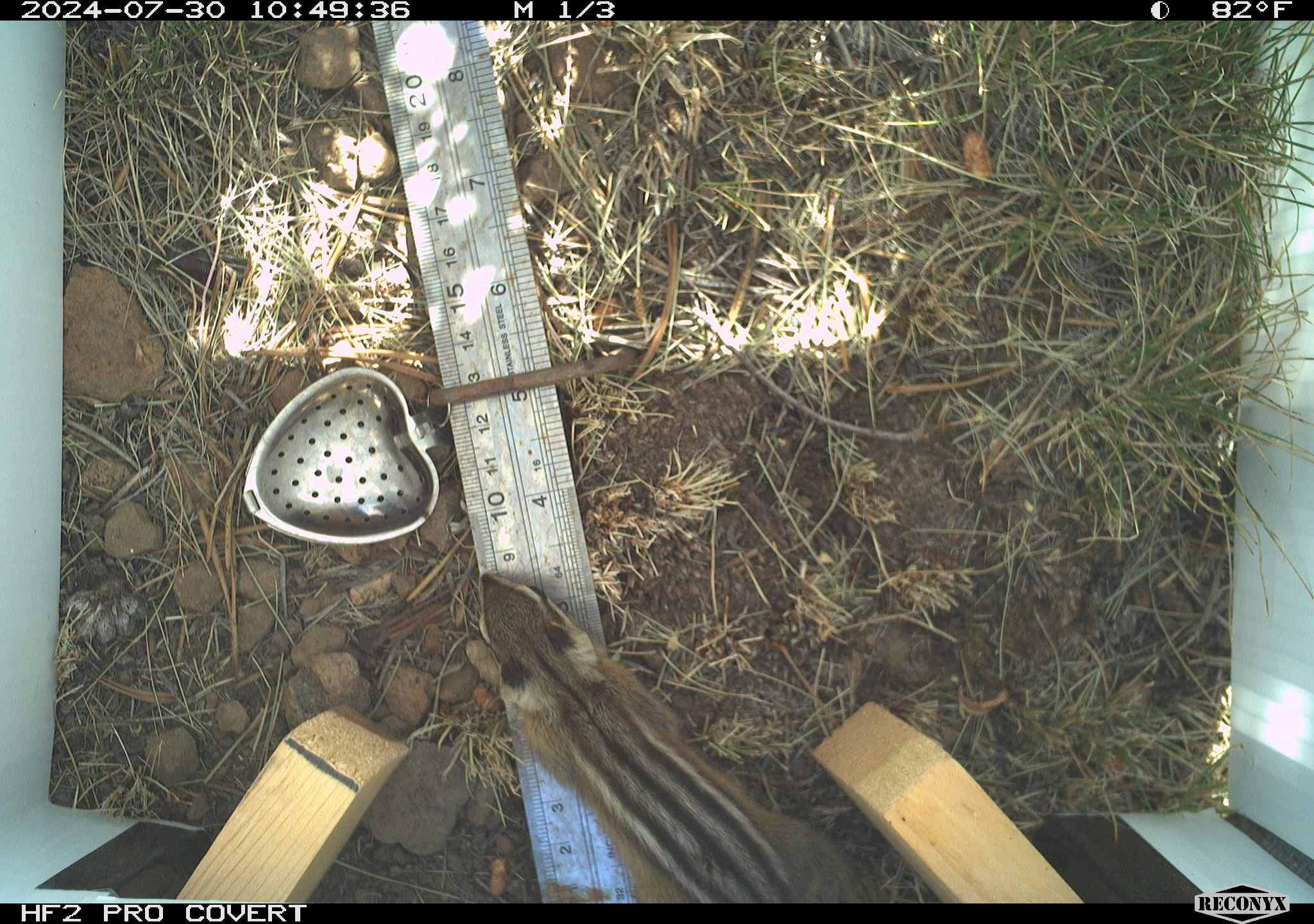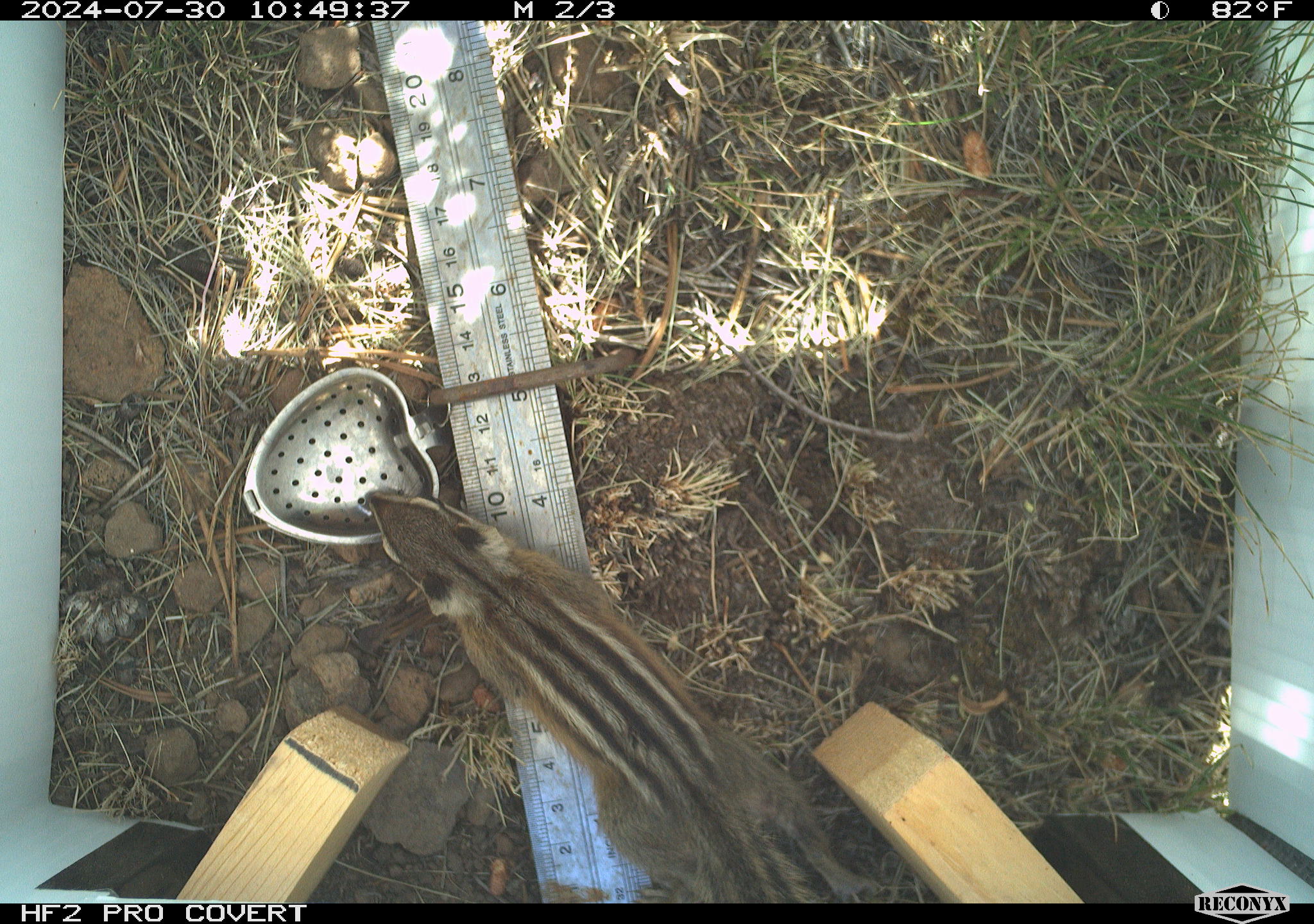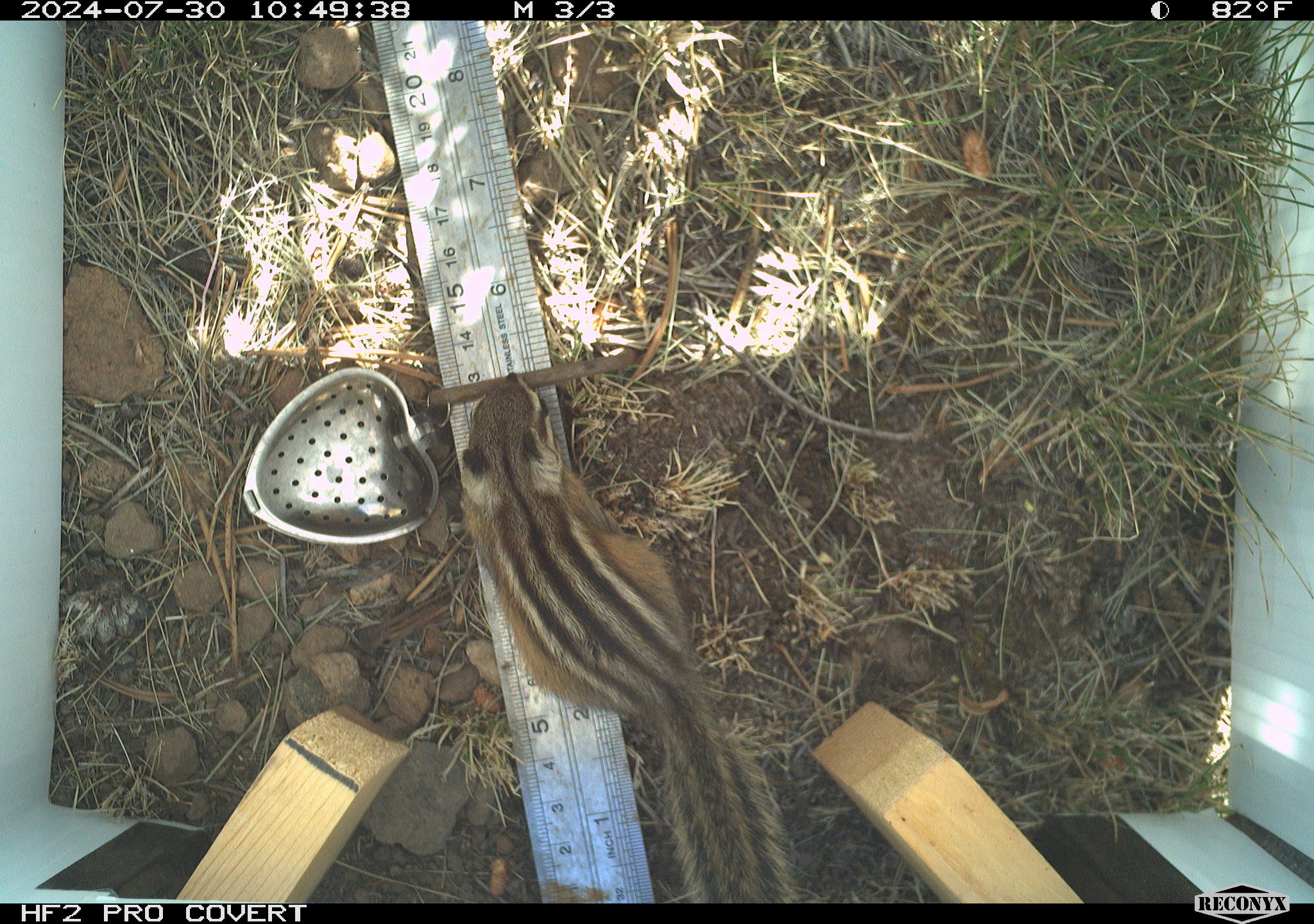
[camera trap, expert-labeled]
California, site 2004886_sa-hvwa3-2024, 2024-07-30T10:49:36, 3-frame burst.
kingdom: Animalia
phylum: Chordata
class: Mammalia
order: Rodentia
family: Sciuridae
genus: Neotamias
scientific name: Neotamias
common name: western chipmunks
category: neotamias species